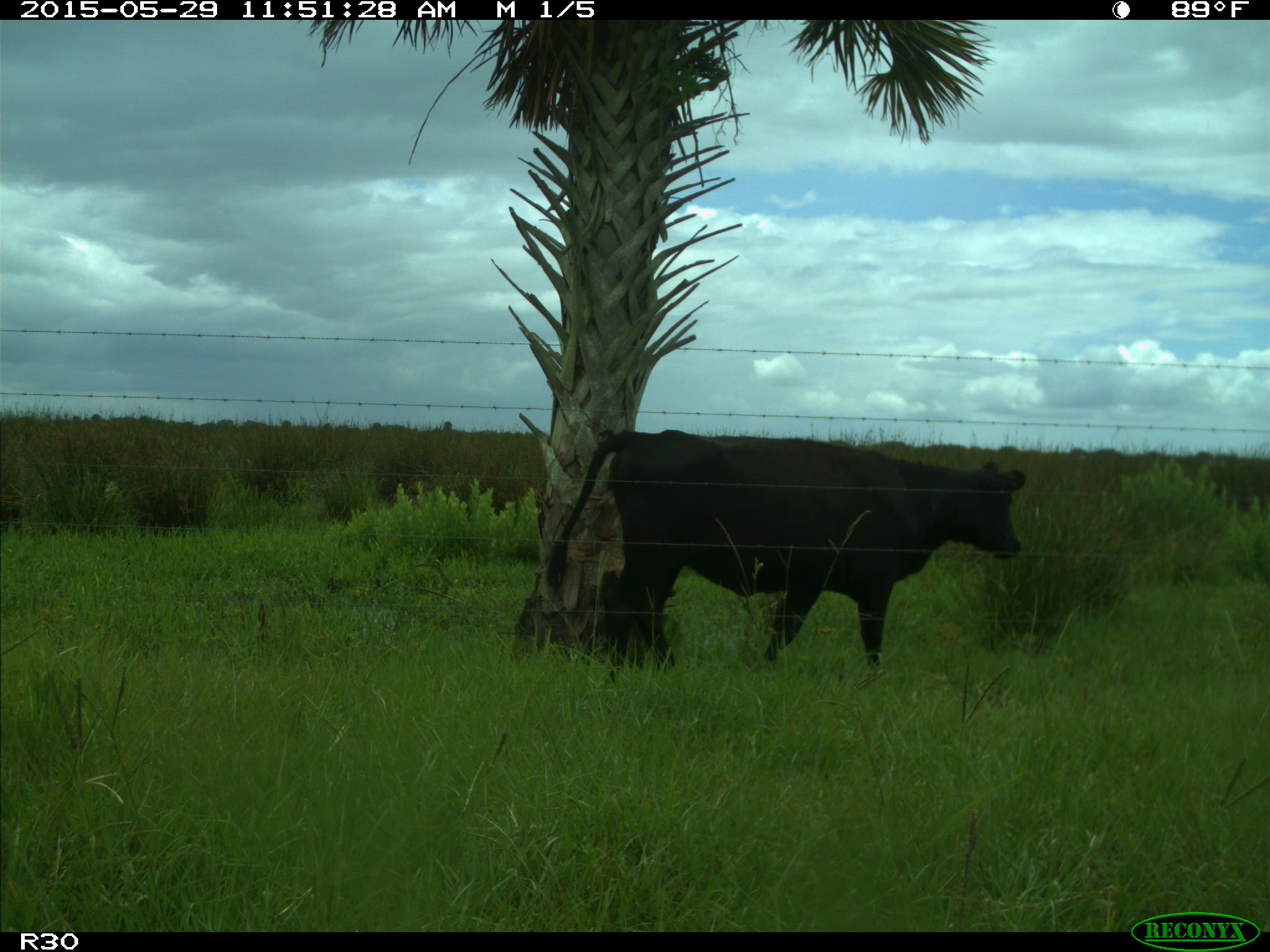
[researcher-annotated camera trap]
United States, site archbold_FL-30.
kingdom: Animalia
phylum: Chordata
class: Mammalia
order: Artiodactyla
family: Bovidae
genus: Bos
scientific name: Bos taurus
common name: domestic cow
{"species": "Bos taurus (domestic cow)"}